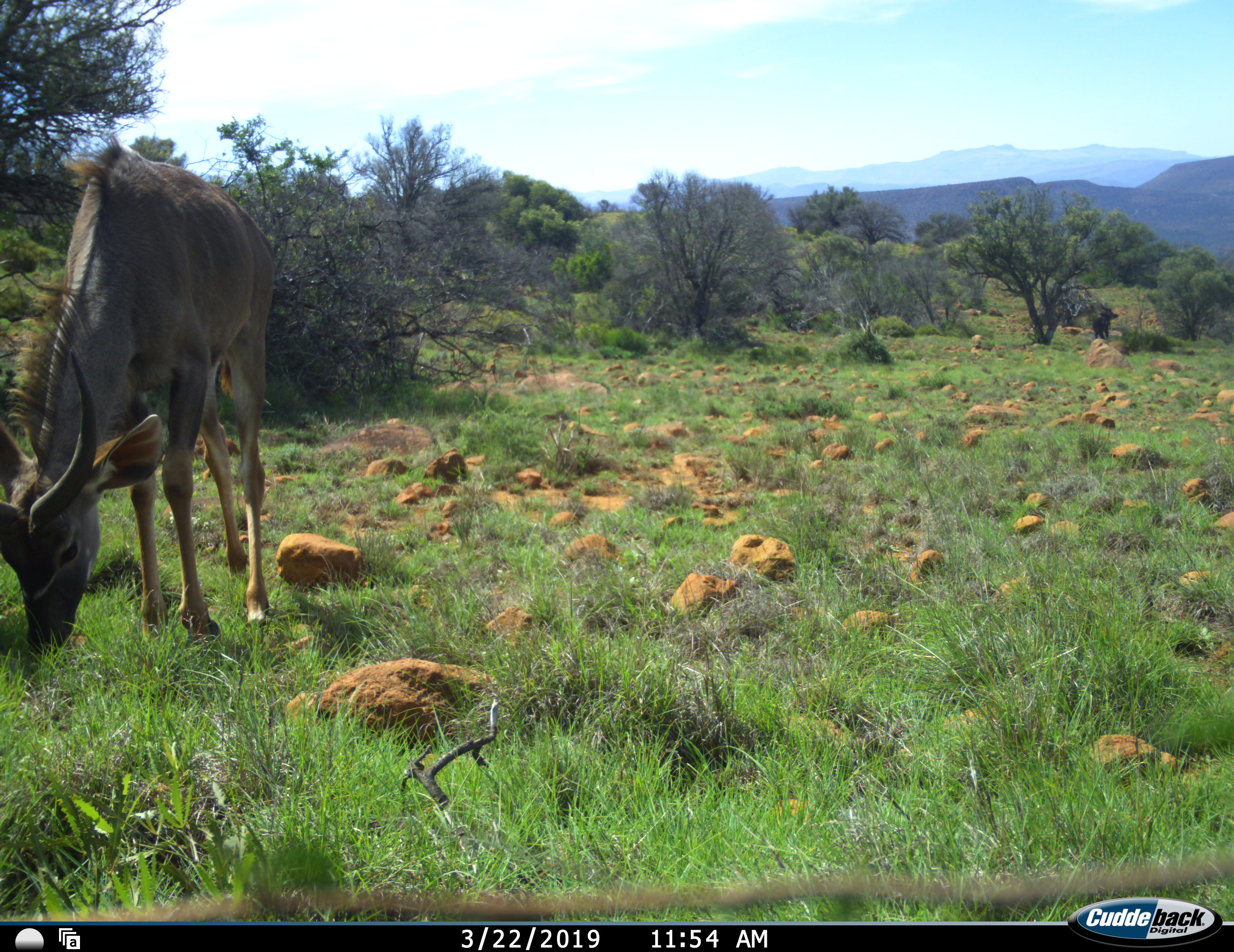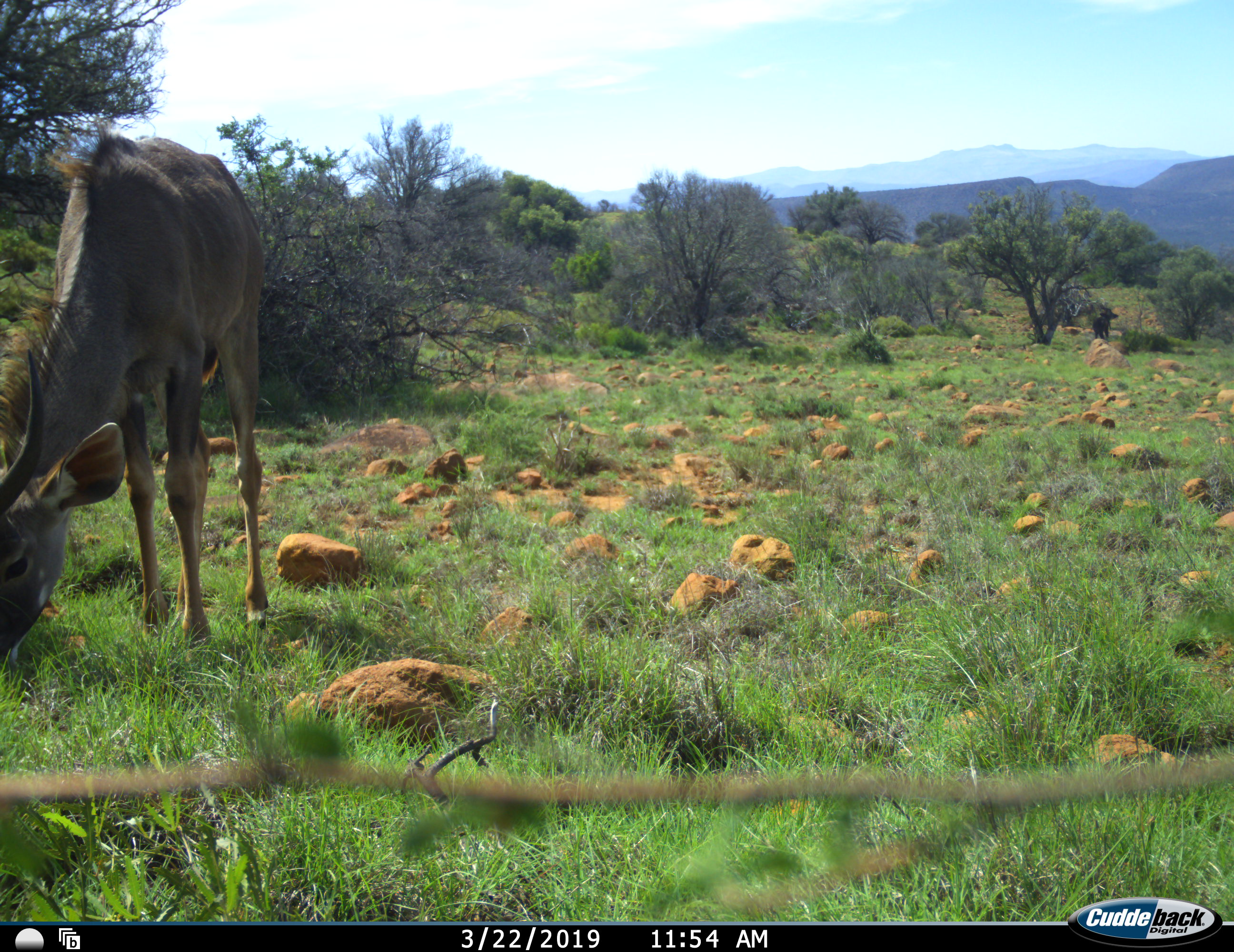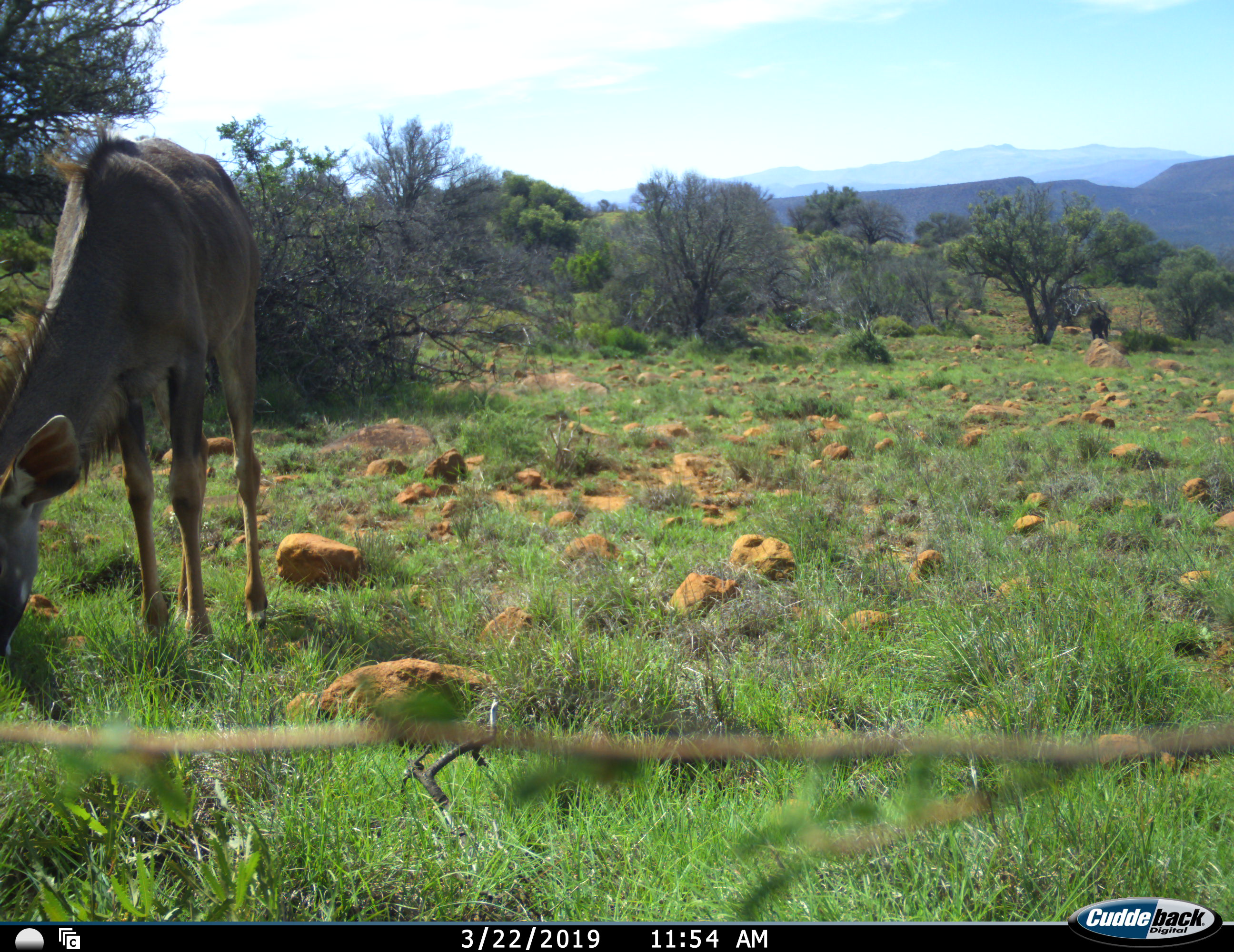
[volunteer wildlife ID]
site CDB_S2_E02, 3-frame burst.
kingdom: Animalia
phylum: Chordata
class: Mammalia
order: Artiodactyla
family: Bovidae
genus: Tragelaphus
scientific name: Tragelaphus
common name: kudu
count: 1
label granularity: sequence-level